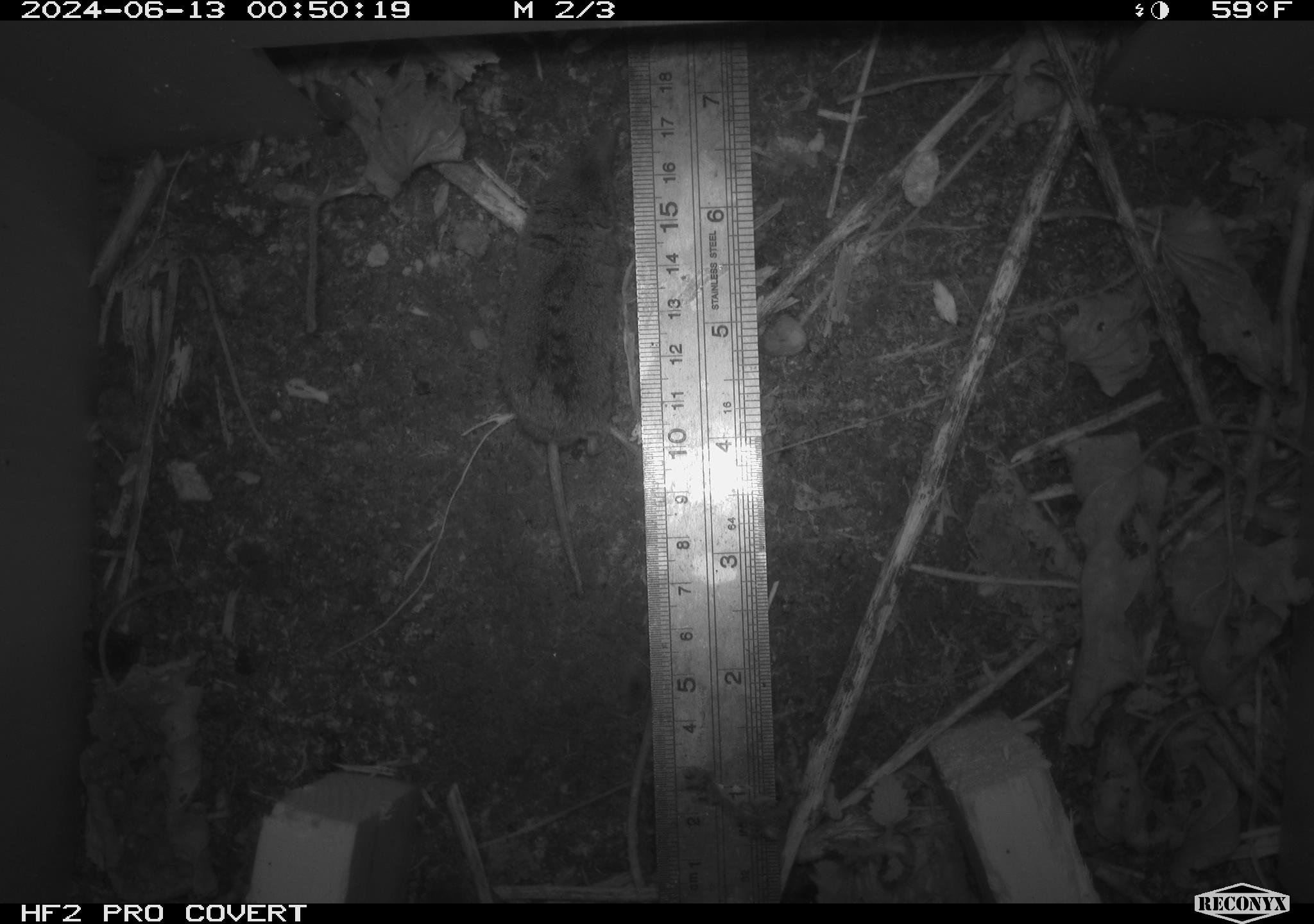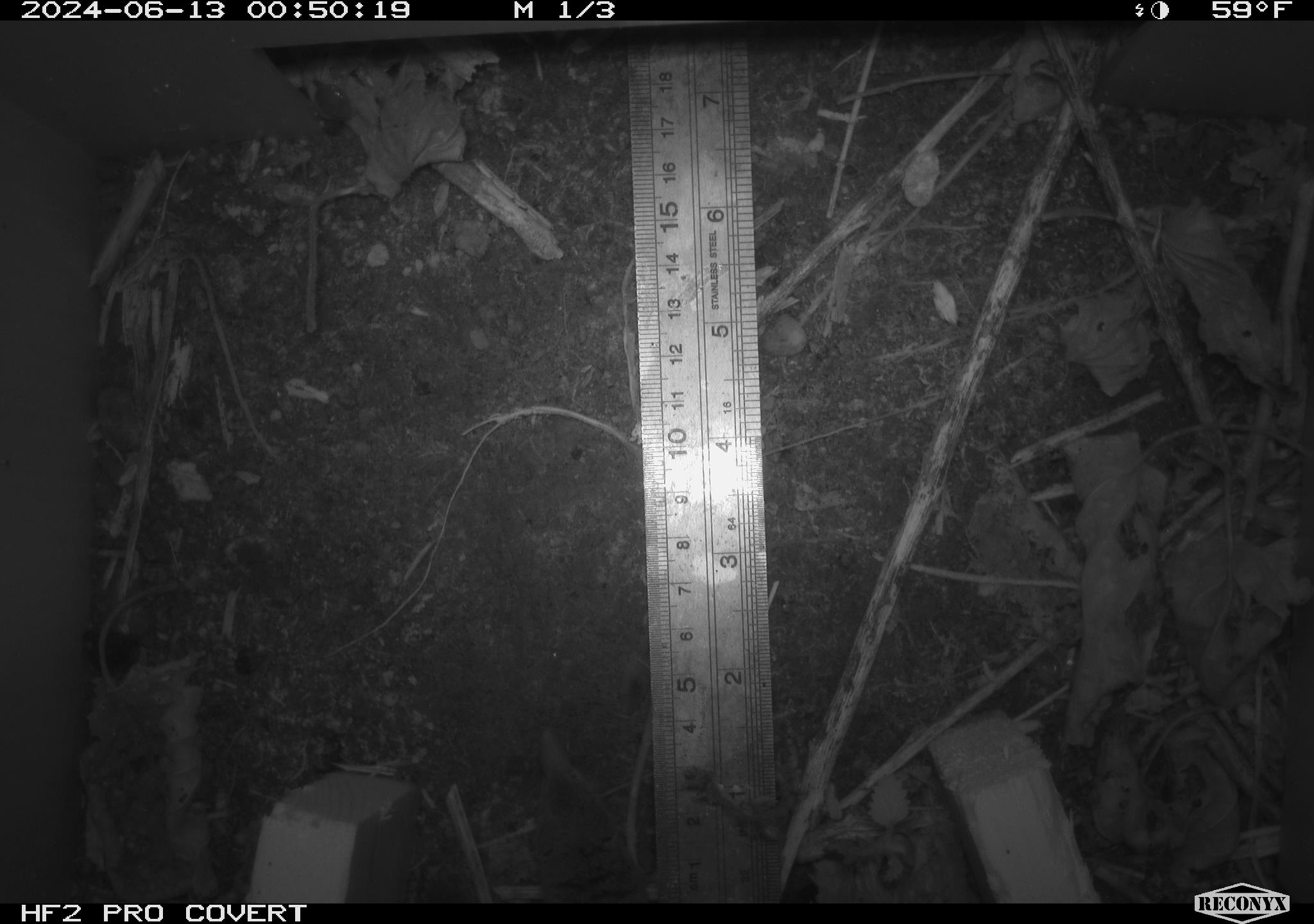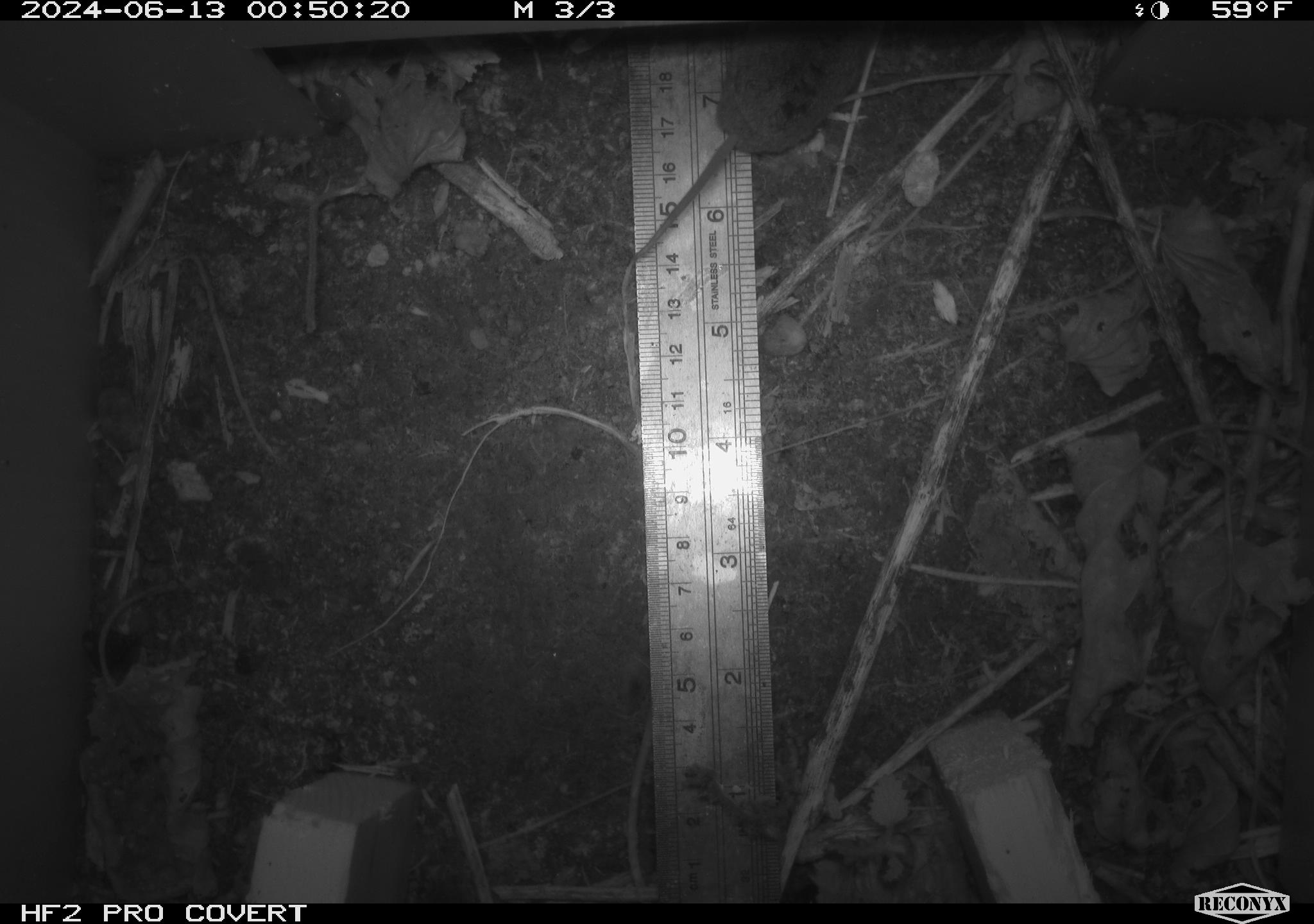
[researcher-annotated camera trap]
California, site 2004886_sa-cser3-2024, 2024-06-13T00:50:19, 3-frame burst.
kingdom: Animalia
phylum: Chordata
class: Mammalia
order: Eulipotyphla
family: Soricidae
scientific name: Soricidae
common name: shrews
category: soricidae family